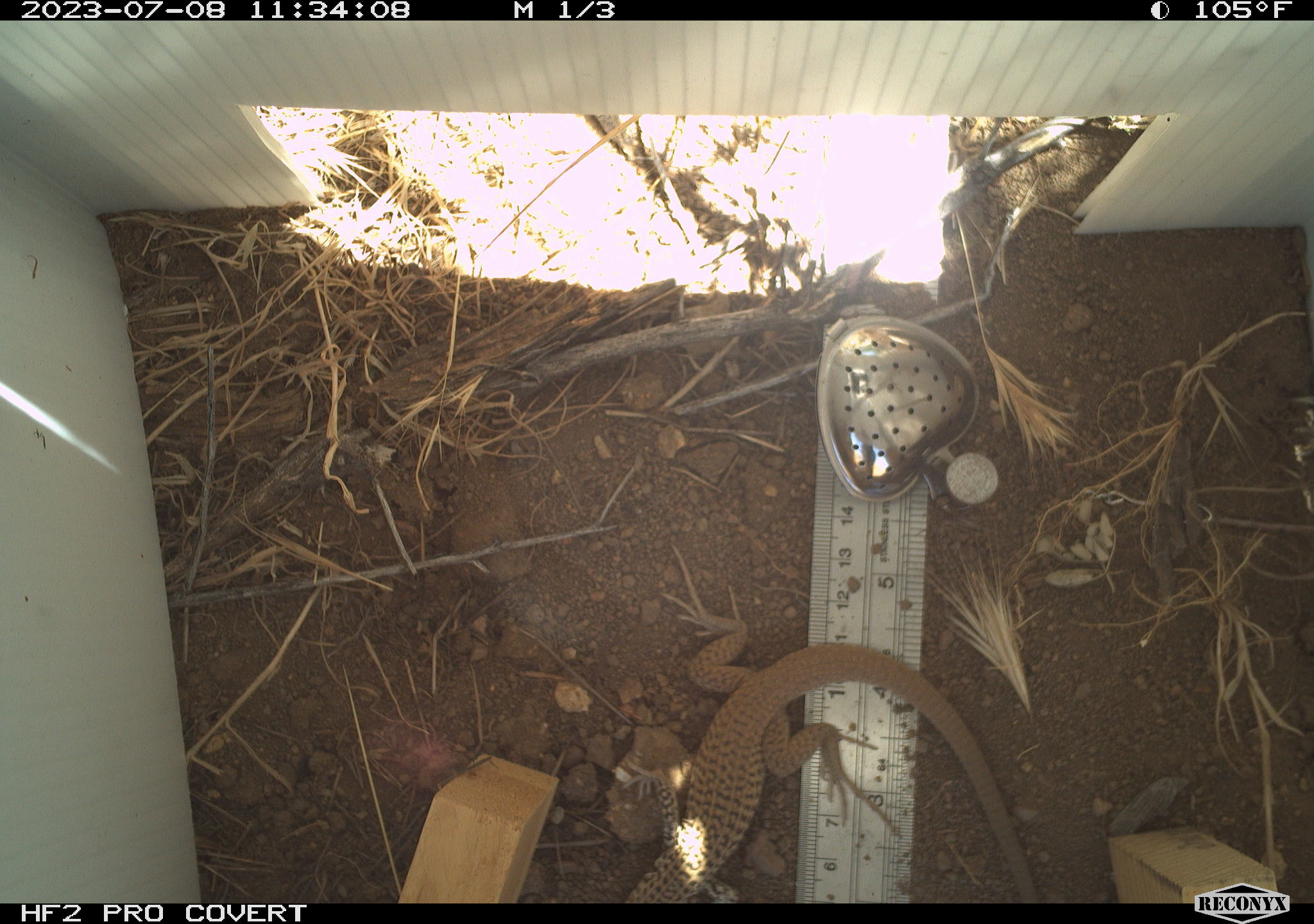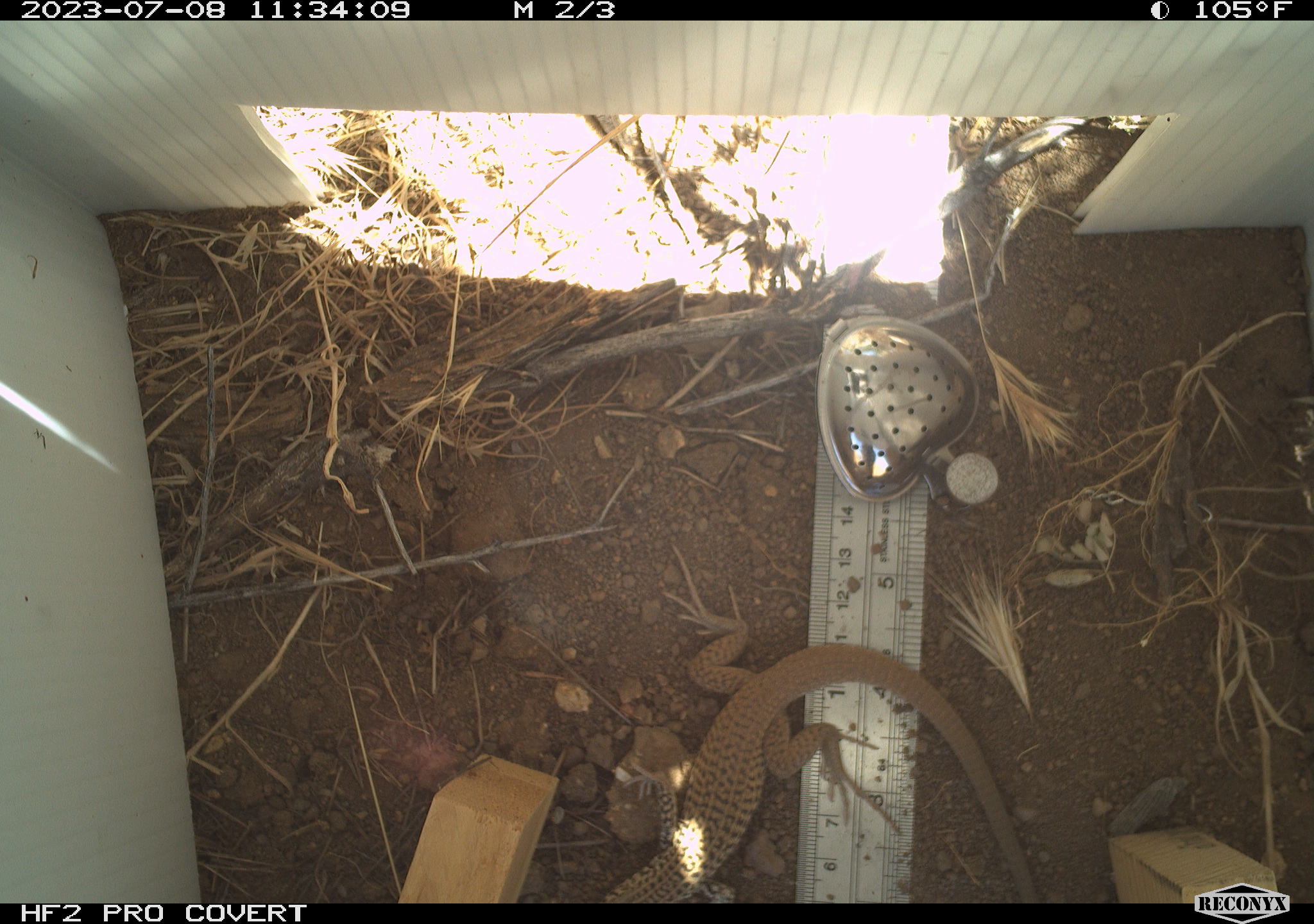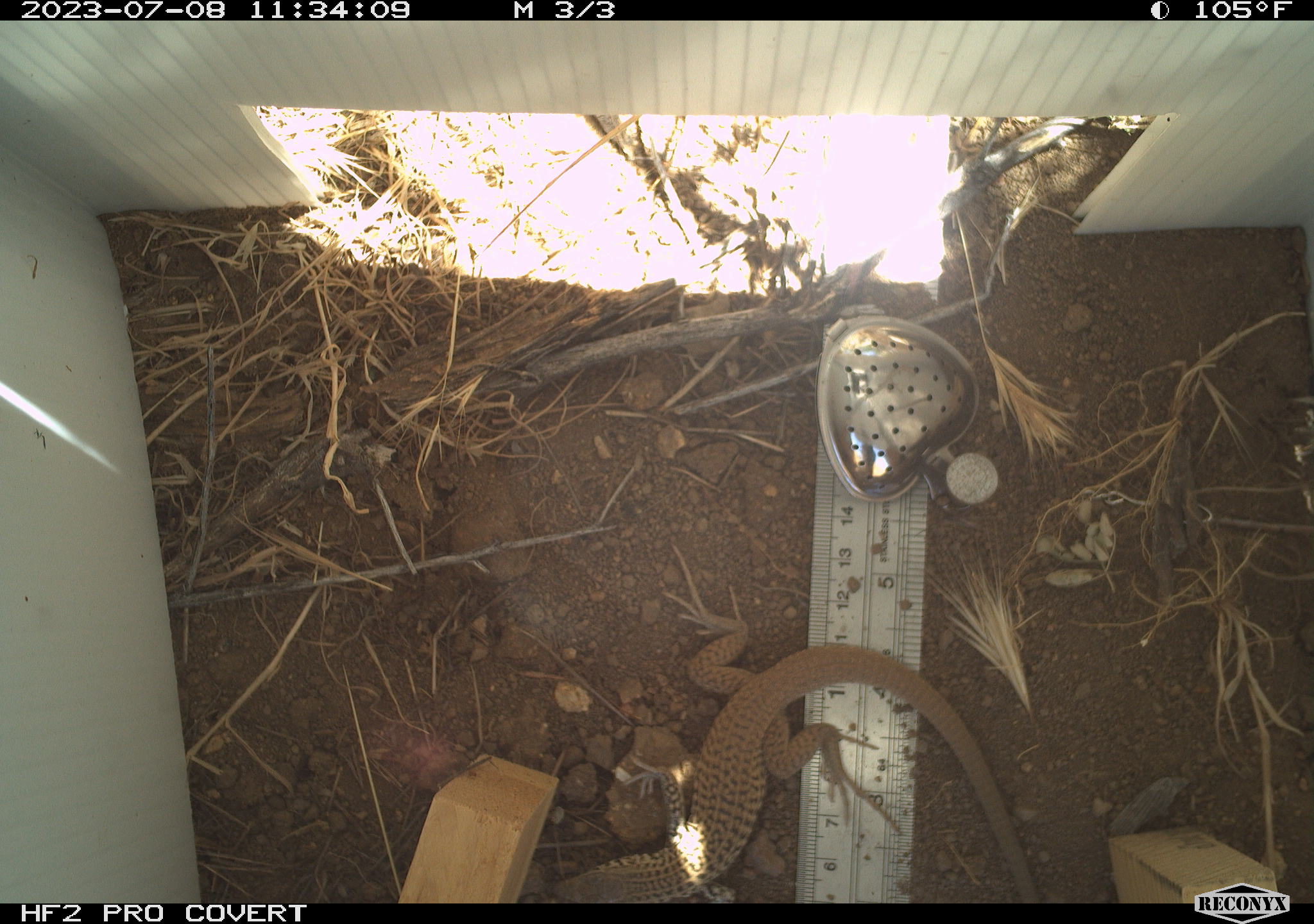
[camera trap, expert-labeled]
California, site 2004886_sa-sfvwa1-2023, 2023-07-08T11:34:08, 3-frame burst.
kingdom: Animalia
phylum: Chordata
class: Reptilia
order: Squamata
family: Teiidae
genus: Aspidoscelis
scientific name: Aspidoscelis tigris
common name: western whiptail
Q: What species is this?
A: Western whiptail (Aspidoscelis tigris).